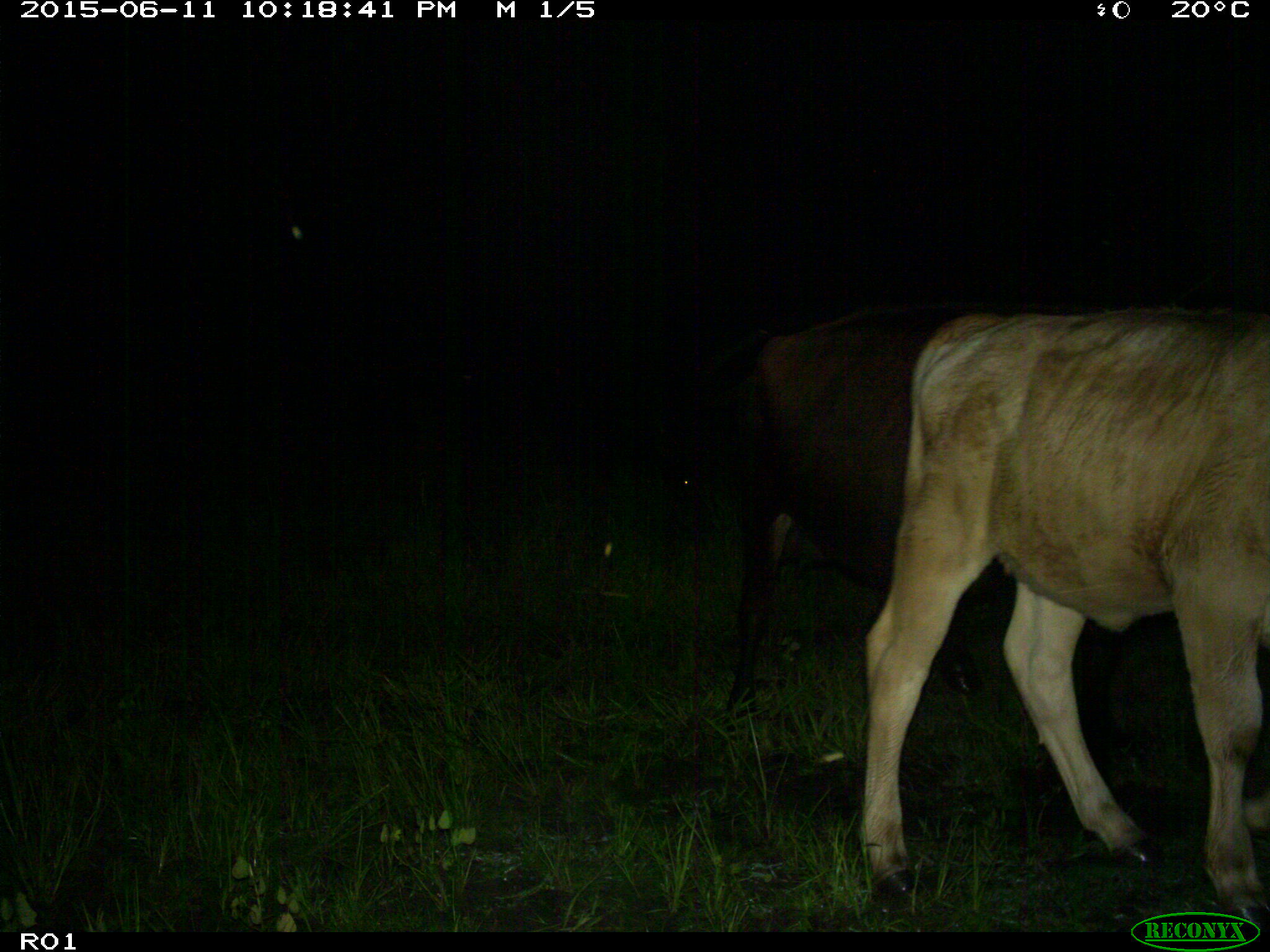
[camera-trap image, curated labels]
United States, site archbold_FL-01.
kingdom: Animalia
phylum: Chordata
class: Mammalia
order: Artiodactyla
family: Bovidae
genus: Bos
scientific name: Bos taurus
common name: domestic cow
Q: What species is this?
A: Bos taurus (domestic cow).